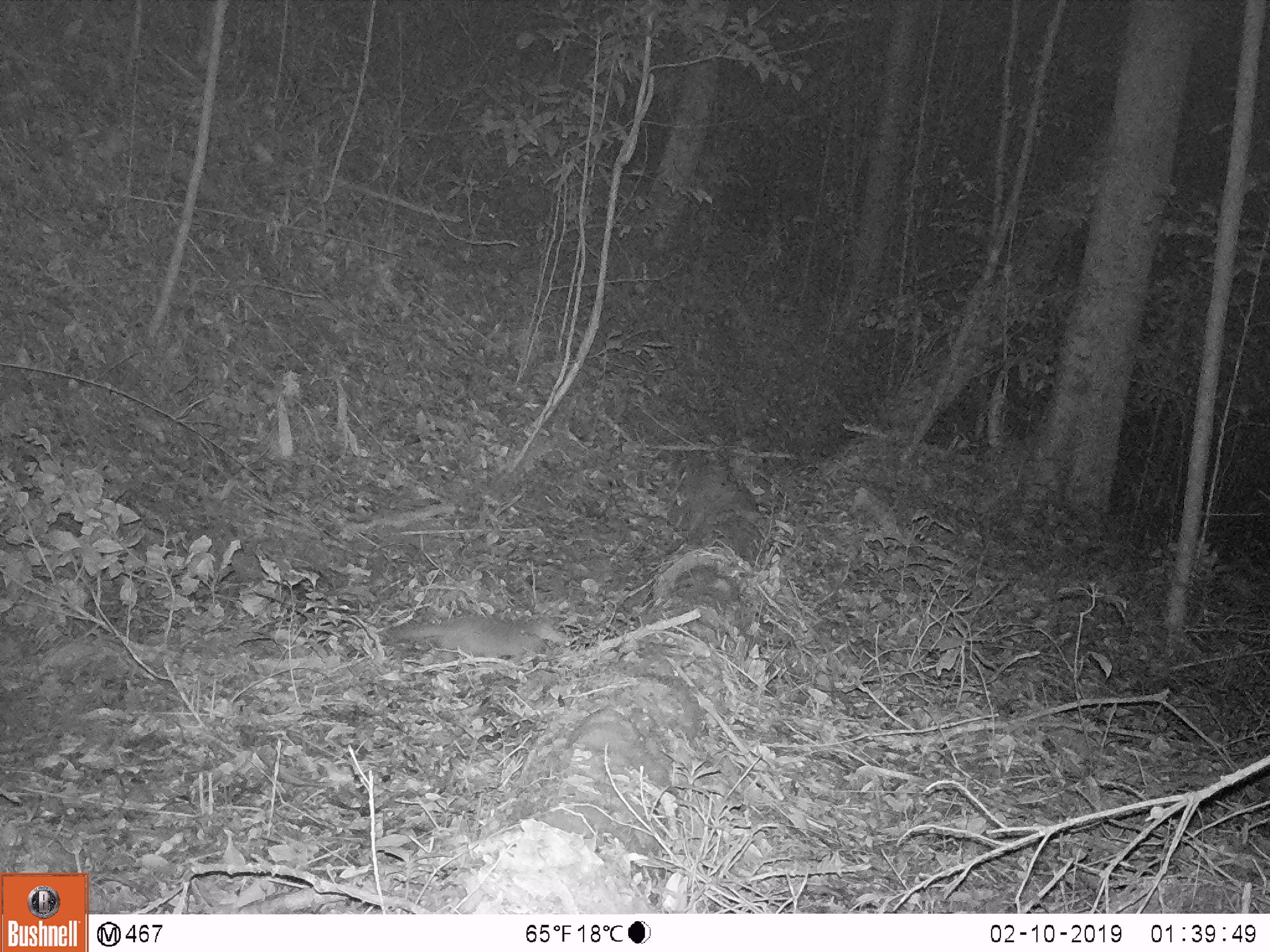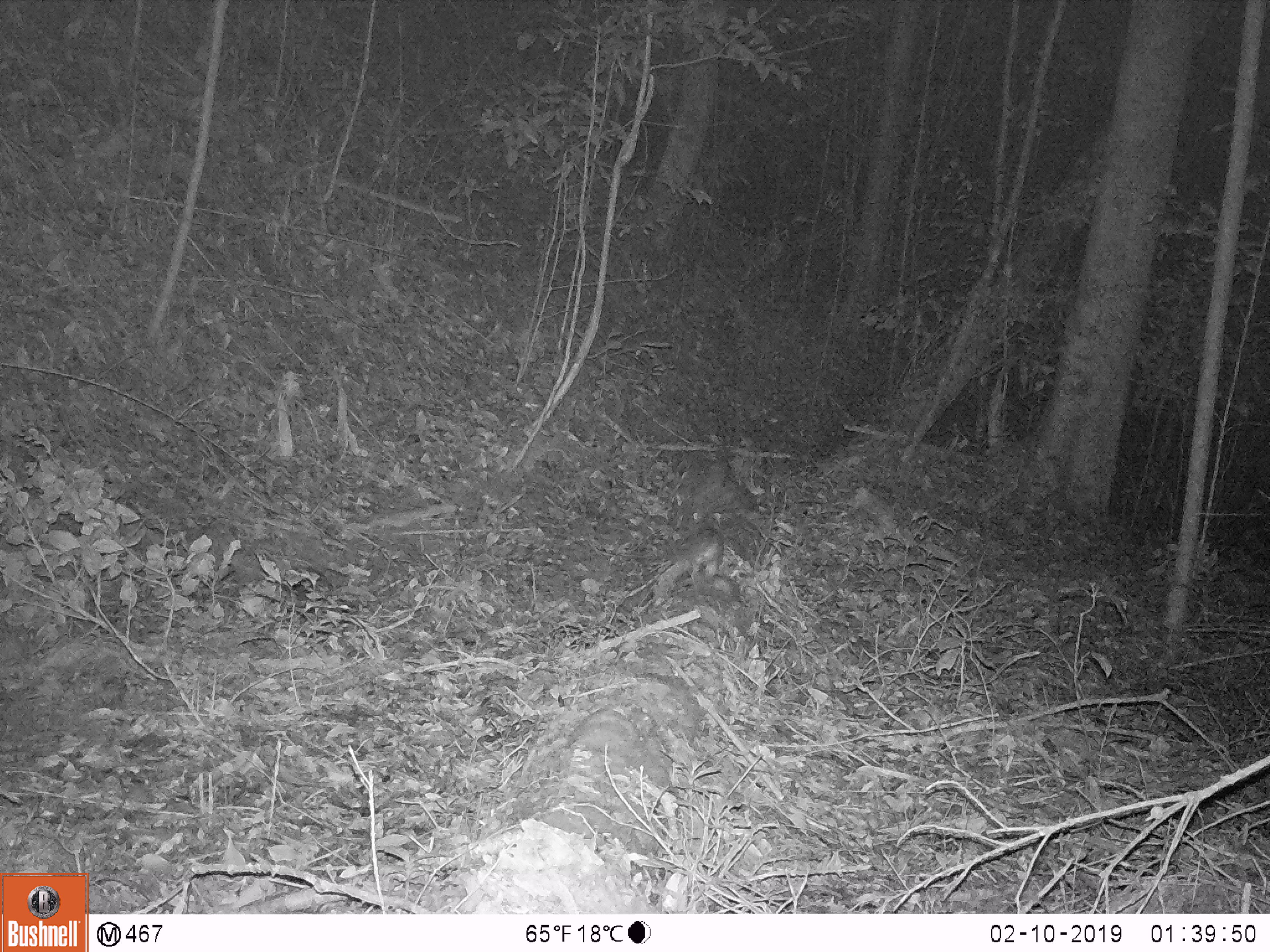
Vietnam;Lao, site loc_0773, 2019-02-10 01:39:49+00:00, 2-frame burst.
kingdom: Animalia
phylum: Chordata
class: Mammalia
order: Carnivora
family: Mustelidae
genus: Melogale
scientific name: Melogale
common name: ferret badger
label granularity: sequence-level